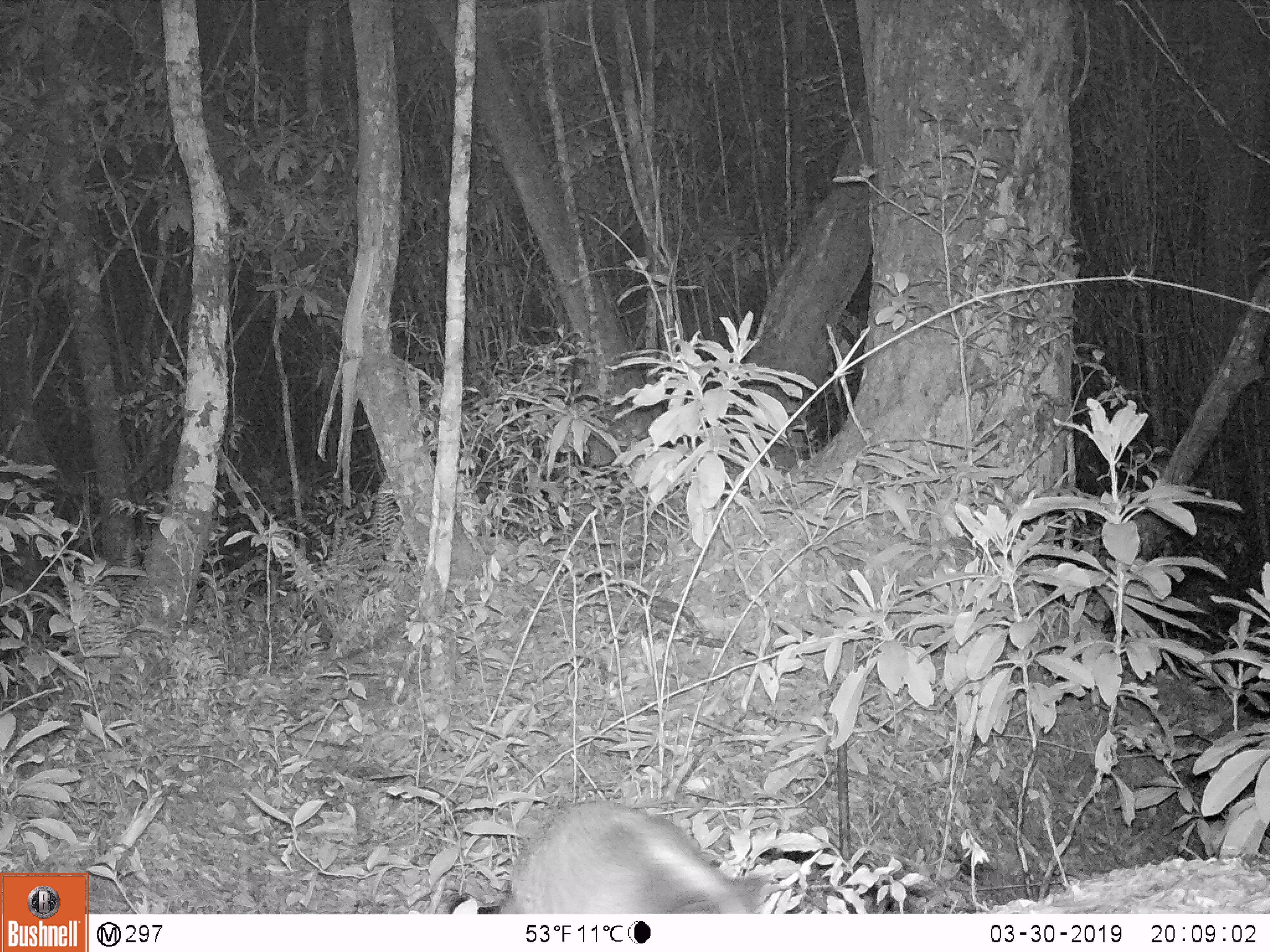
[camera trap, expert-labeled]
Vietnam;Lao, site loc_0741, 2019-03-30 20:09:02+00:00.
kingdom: Animalia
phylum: Chordata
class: Mammalia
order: Carnivora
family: Viverridae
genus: Paguma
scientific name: Paguma larvata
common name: masked palm civet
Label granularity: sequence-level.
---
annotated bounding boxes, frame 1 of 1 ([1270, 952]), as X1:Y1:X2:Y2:
masked palm civet: 449:802:767:914